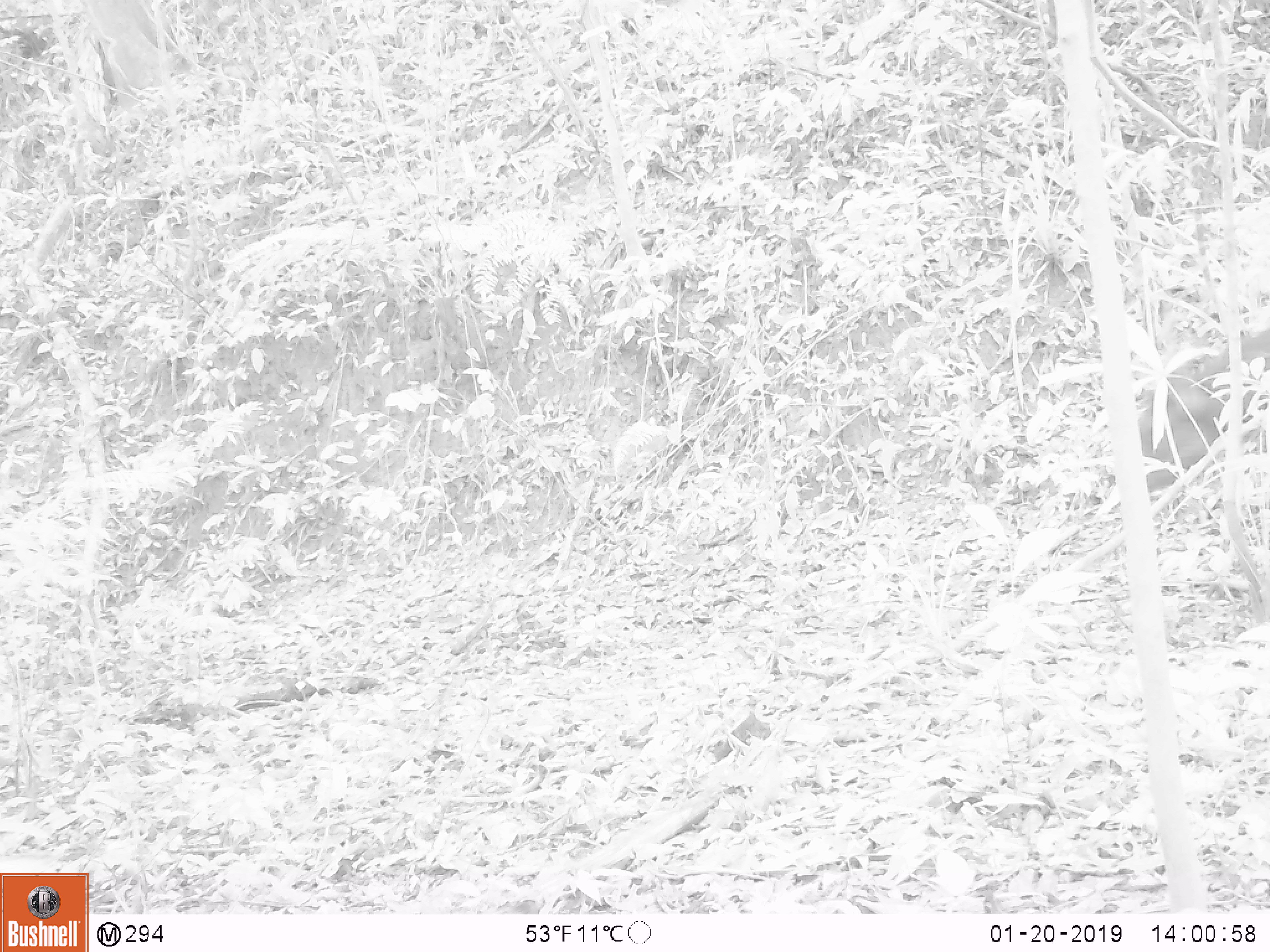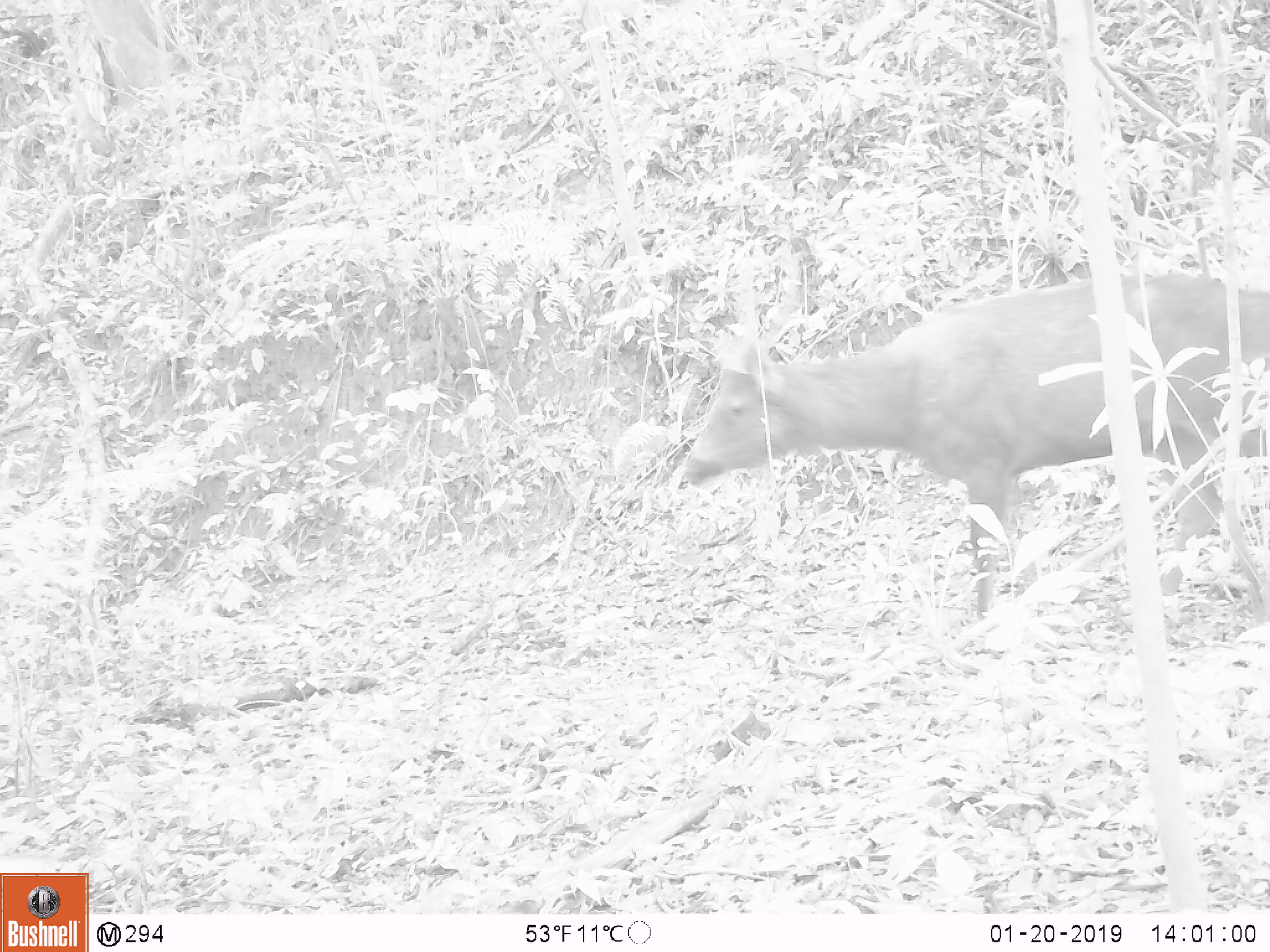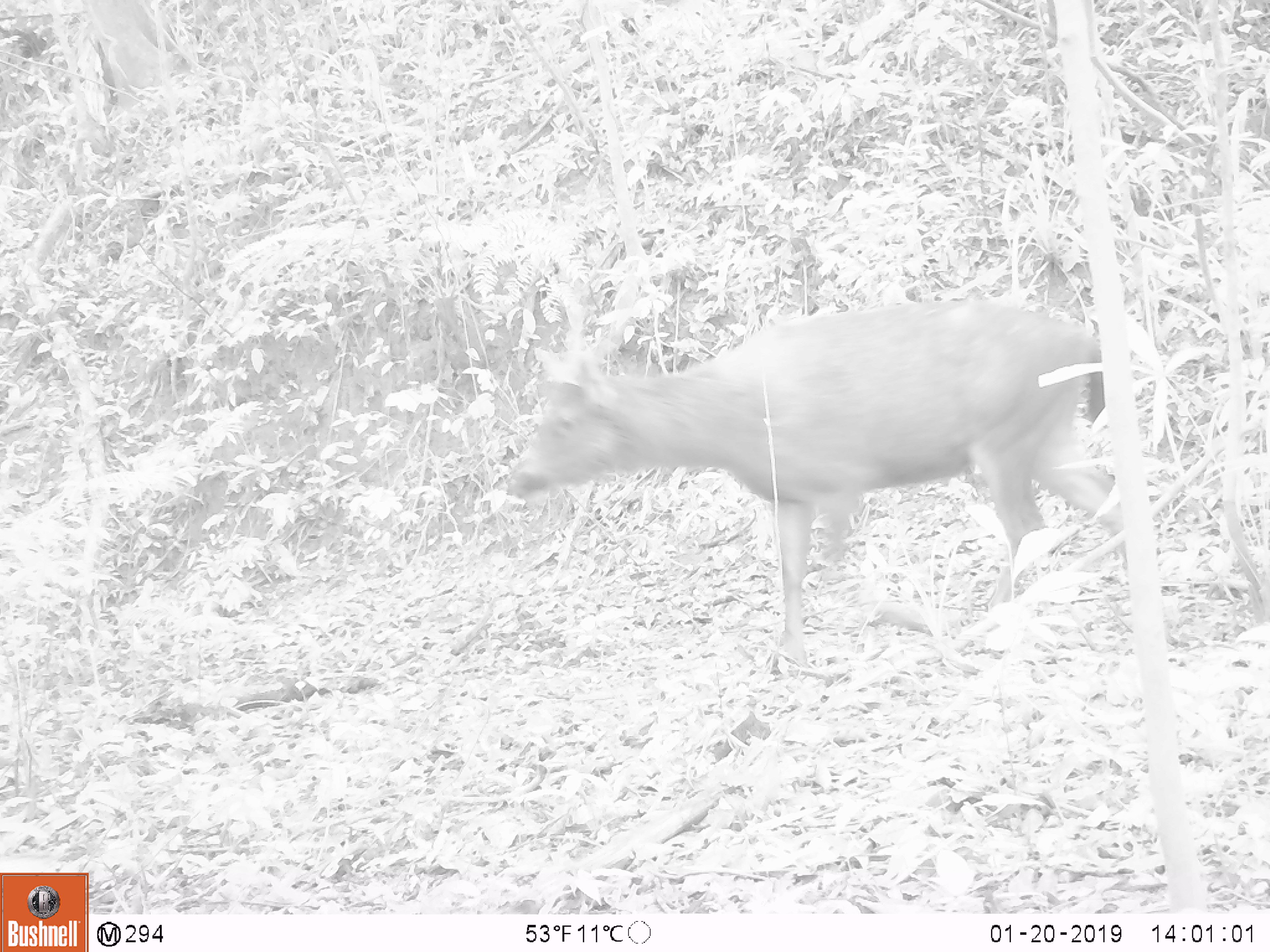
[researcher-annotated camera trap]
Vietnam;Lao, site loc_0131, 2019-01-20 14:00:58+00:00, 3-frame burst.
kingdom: Animalia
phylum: Chordata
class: Mammalia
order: Artiodactyla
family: Cervidae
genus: Rusa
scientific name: Rusa unicolor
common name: sambar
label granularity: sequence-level